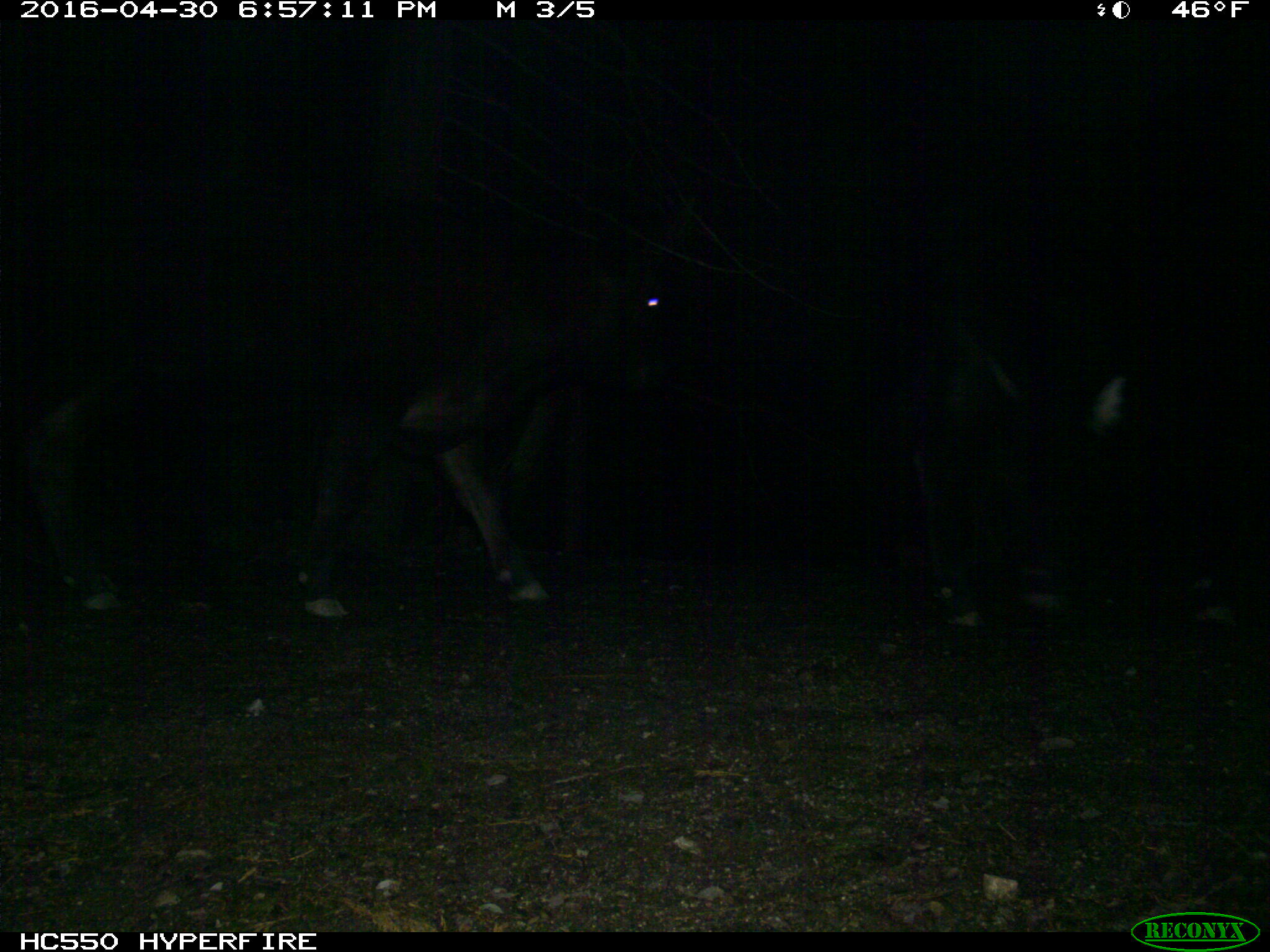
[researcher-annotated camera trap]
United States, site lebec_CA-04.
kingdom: Animalia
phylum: Chordata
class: Mammalia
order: Artiodactyla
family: Bovidae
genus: Bos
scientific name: Bos taurus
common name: domestic cow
Bos taurus (domestic cow).